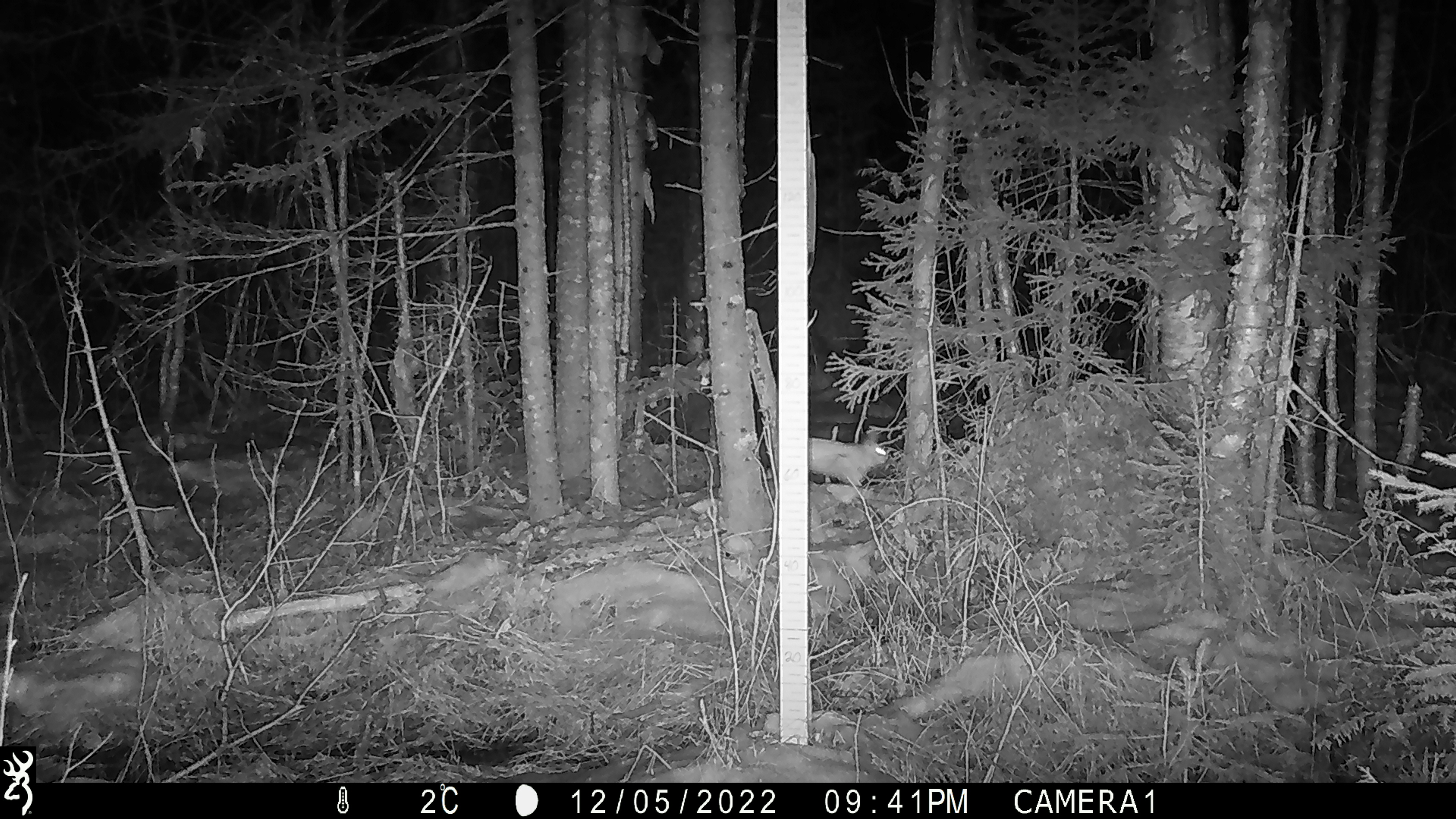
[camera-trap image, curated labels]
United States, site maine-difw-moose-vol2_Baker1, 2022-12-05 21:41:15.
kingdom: Animalia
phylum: Chordata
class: Mammalia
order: Lagomorpha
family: Leporidae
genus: Lepus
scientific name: Lepus americanus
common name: snowshoe hare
Snowshoe hare (Lepus americanus).